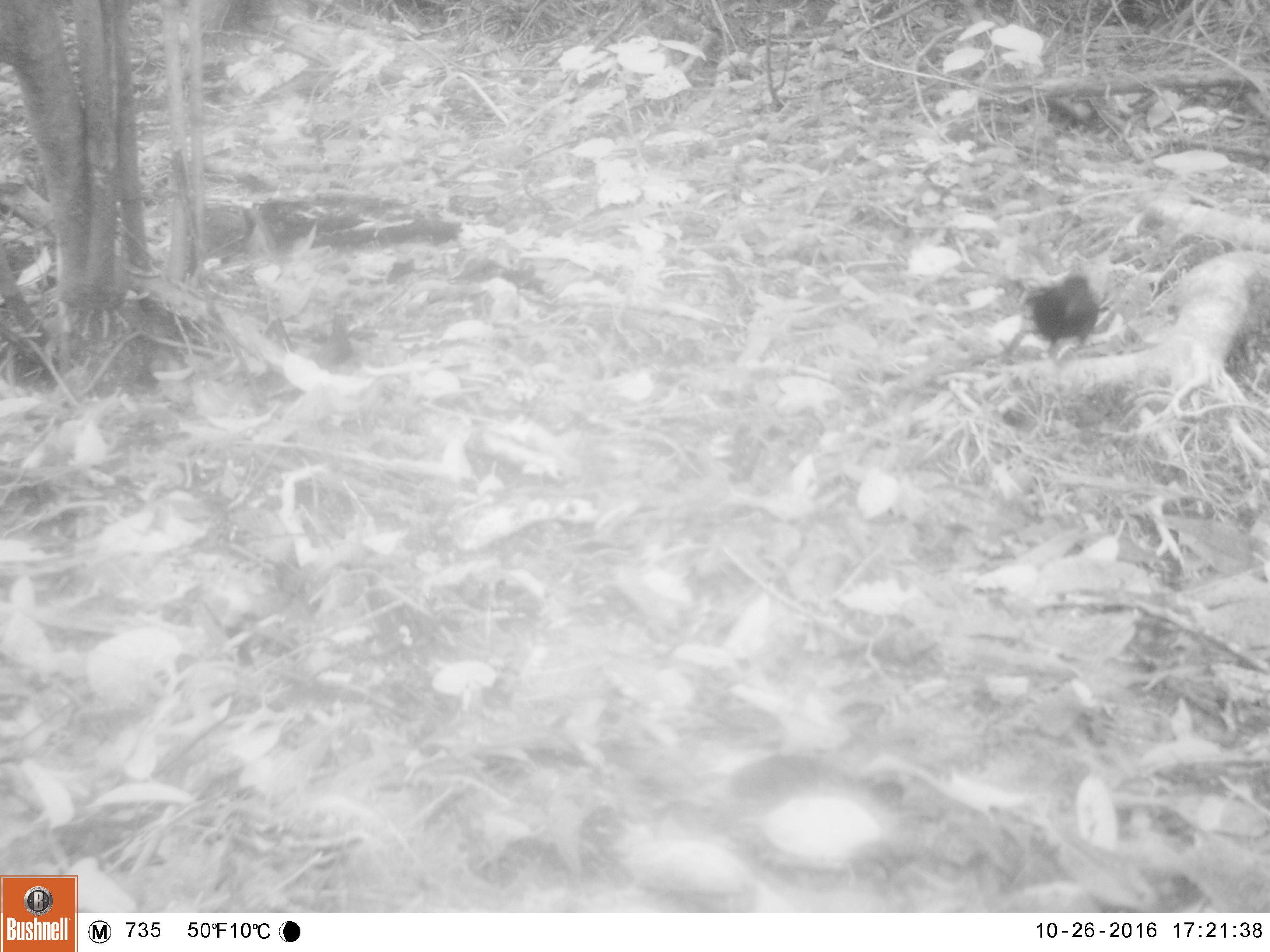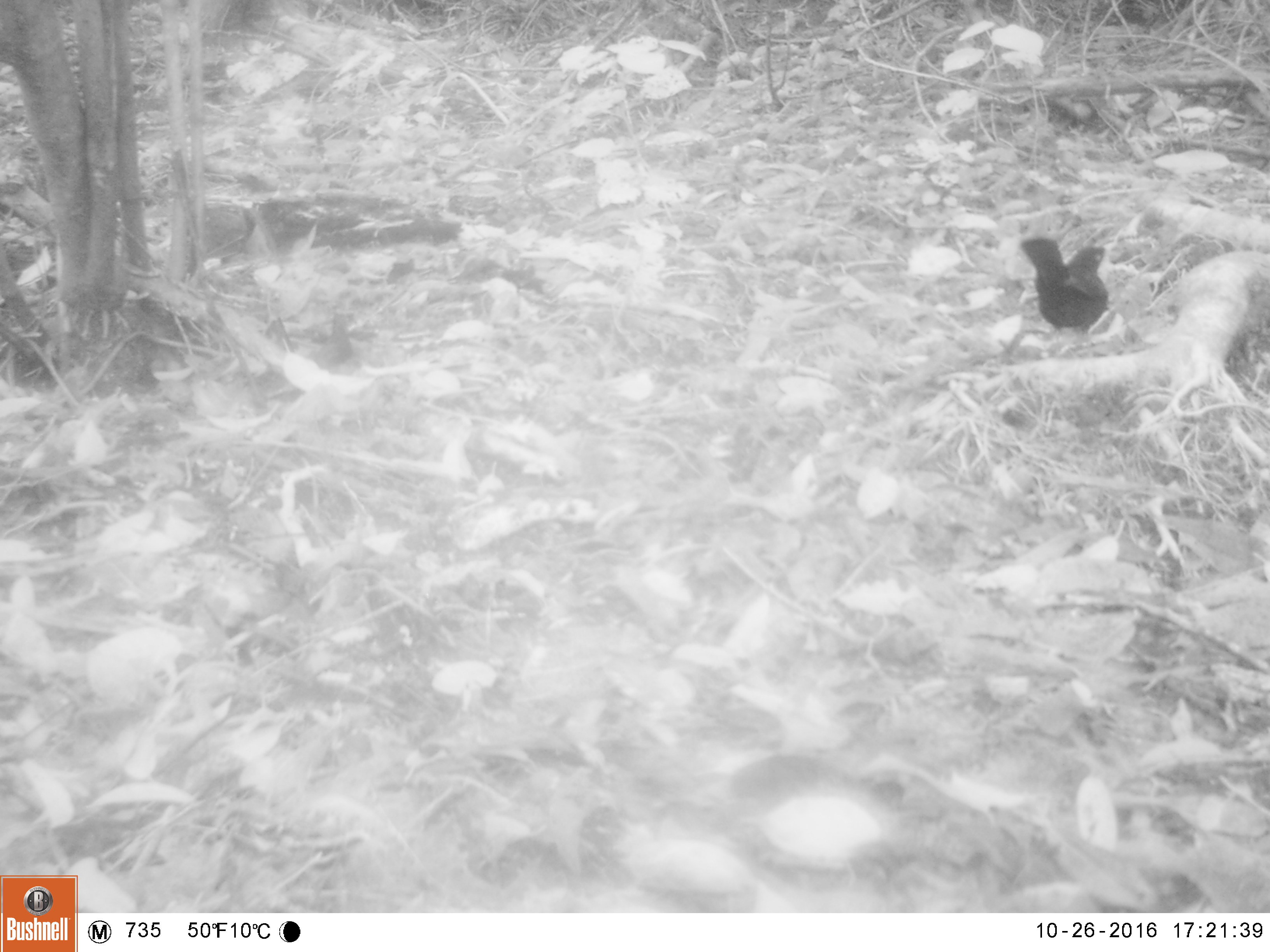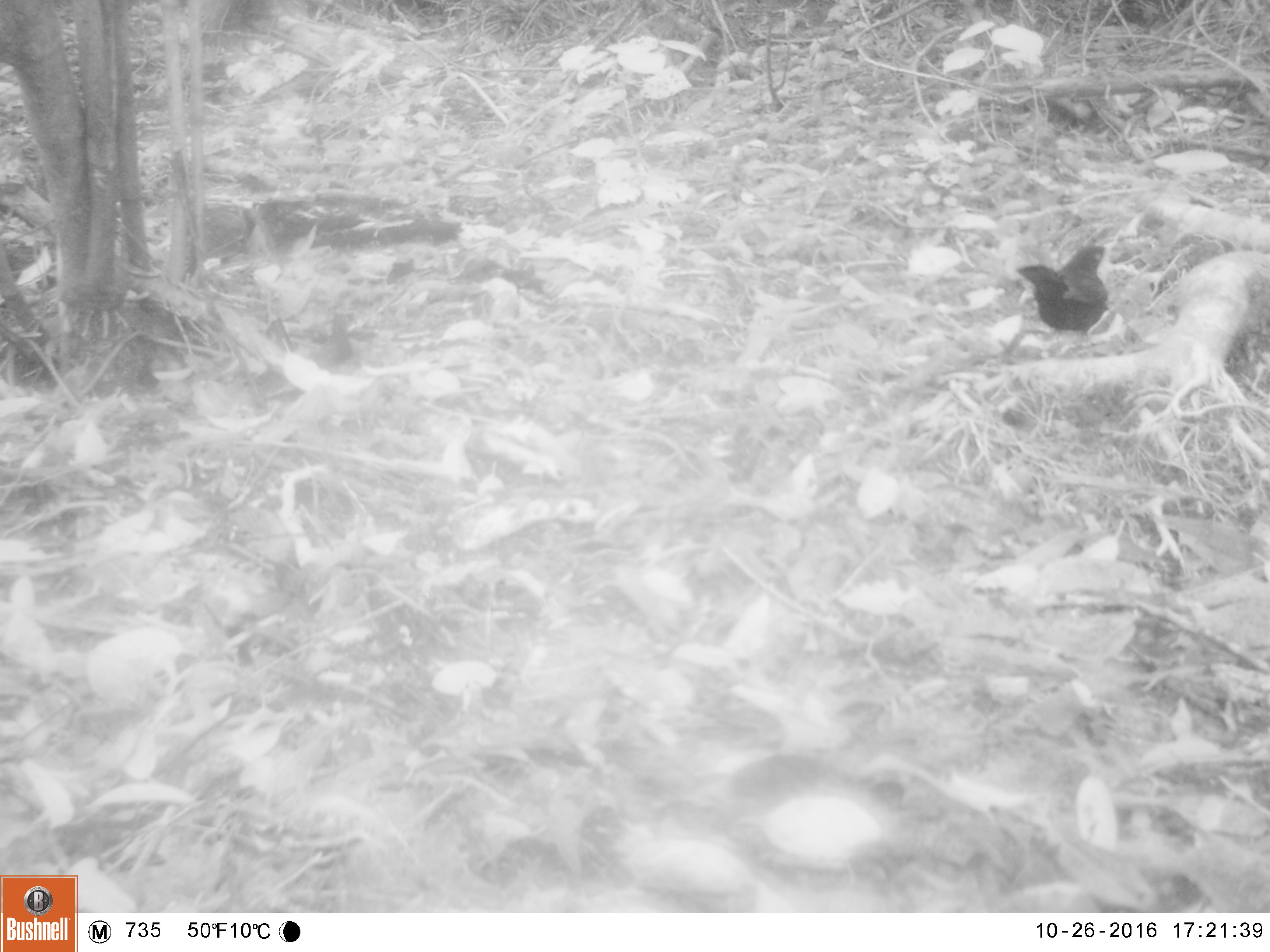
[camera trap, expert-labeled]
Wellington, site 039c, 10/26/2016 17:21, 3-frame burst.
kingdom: Animalia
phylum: Chordata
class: Aves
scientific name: Aves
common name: bird